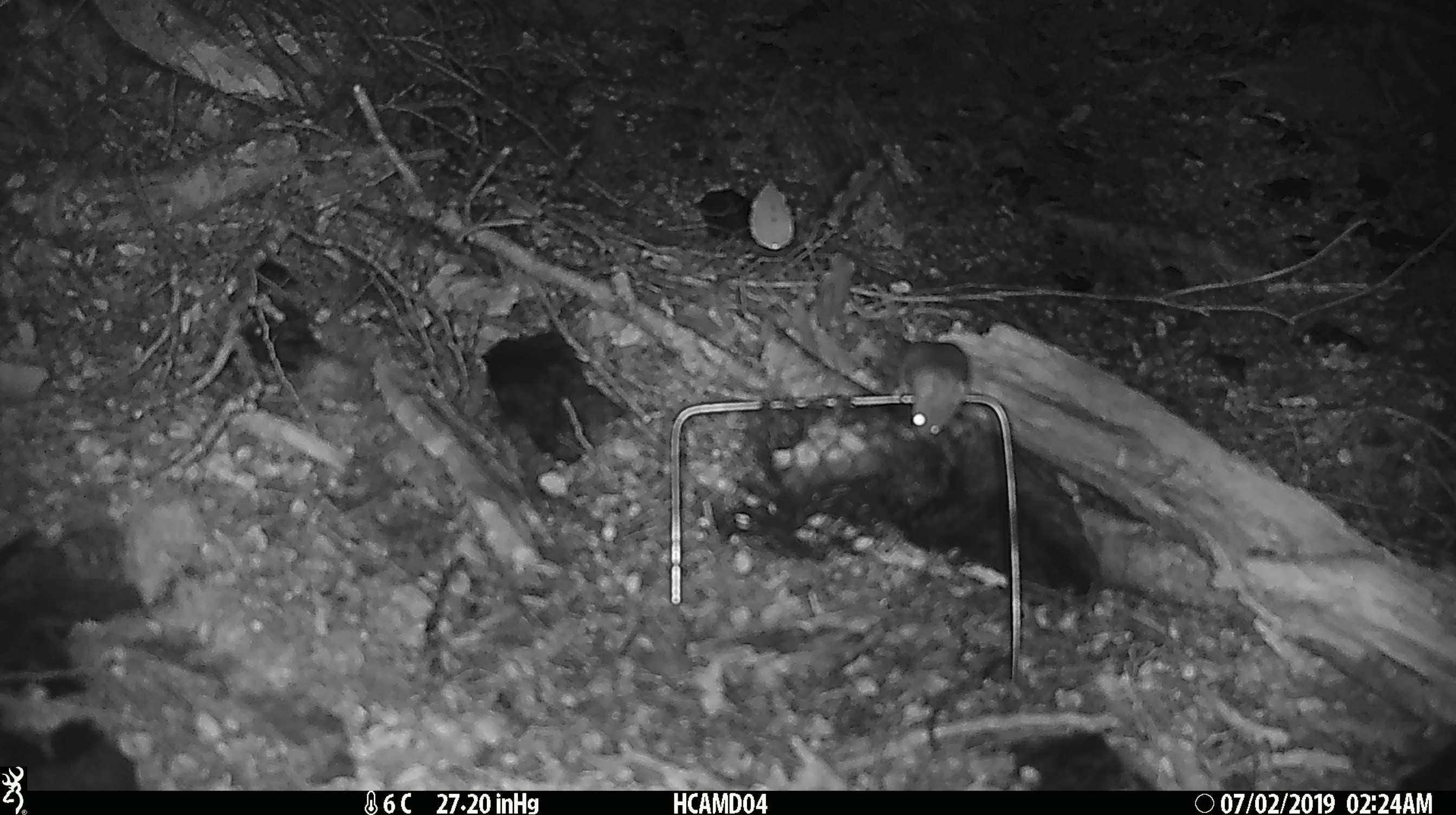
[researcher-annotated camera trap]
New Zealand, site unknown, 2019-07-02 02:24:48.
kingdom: Animalia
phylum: Chordata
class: Mammalia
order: Rodentia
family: Muridae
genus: Mus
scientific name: Mus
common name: mouse